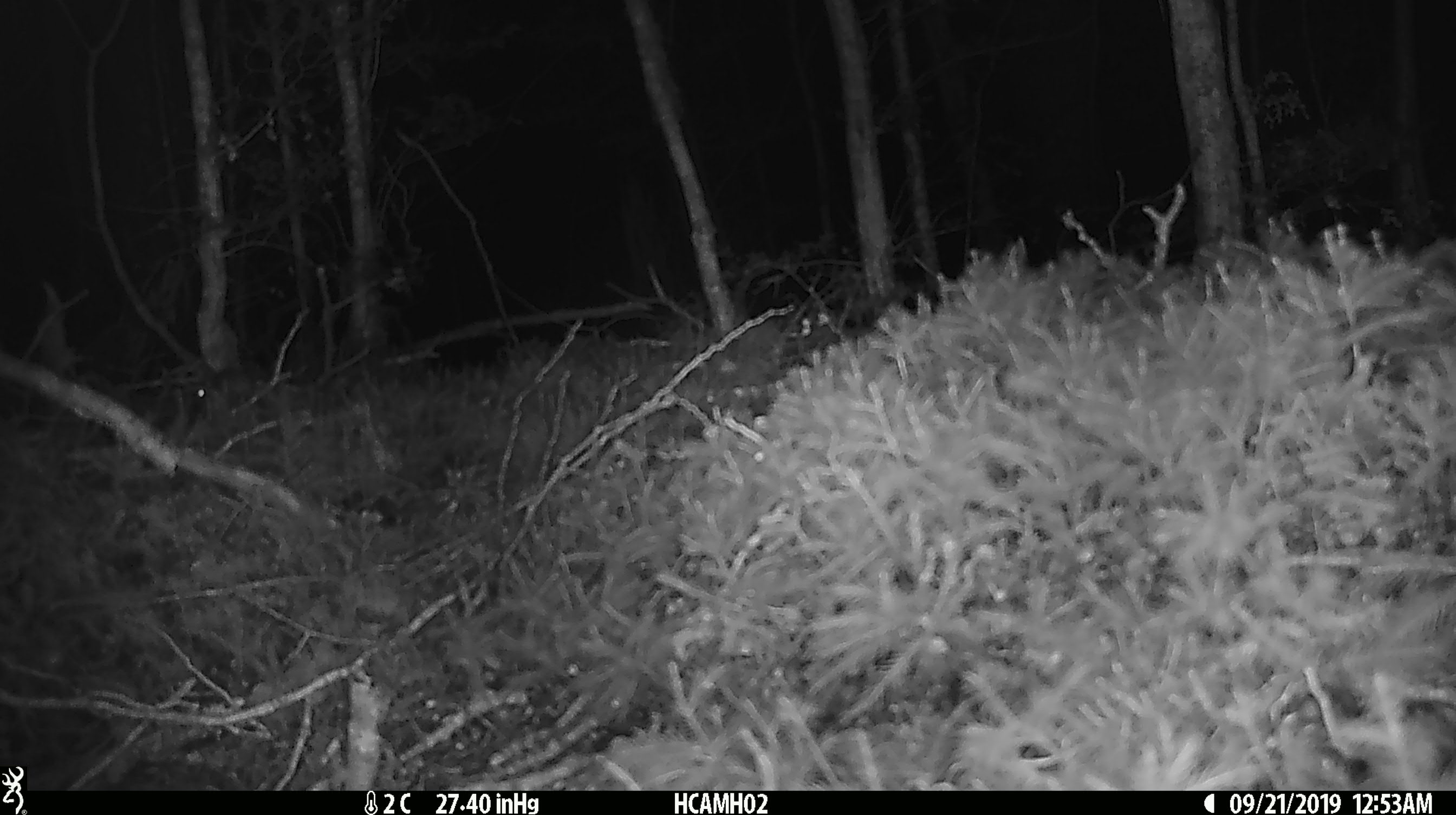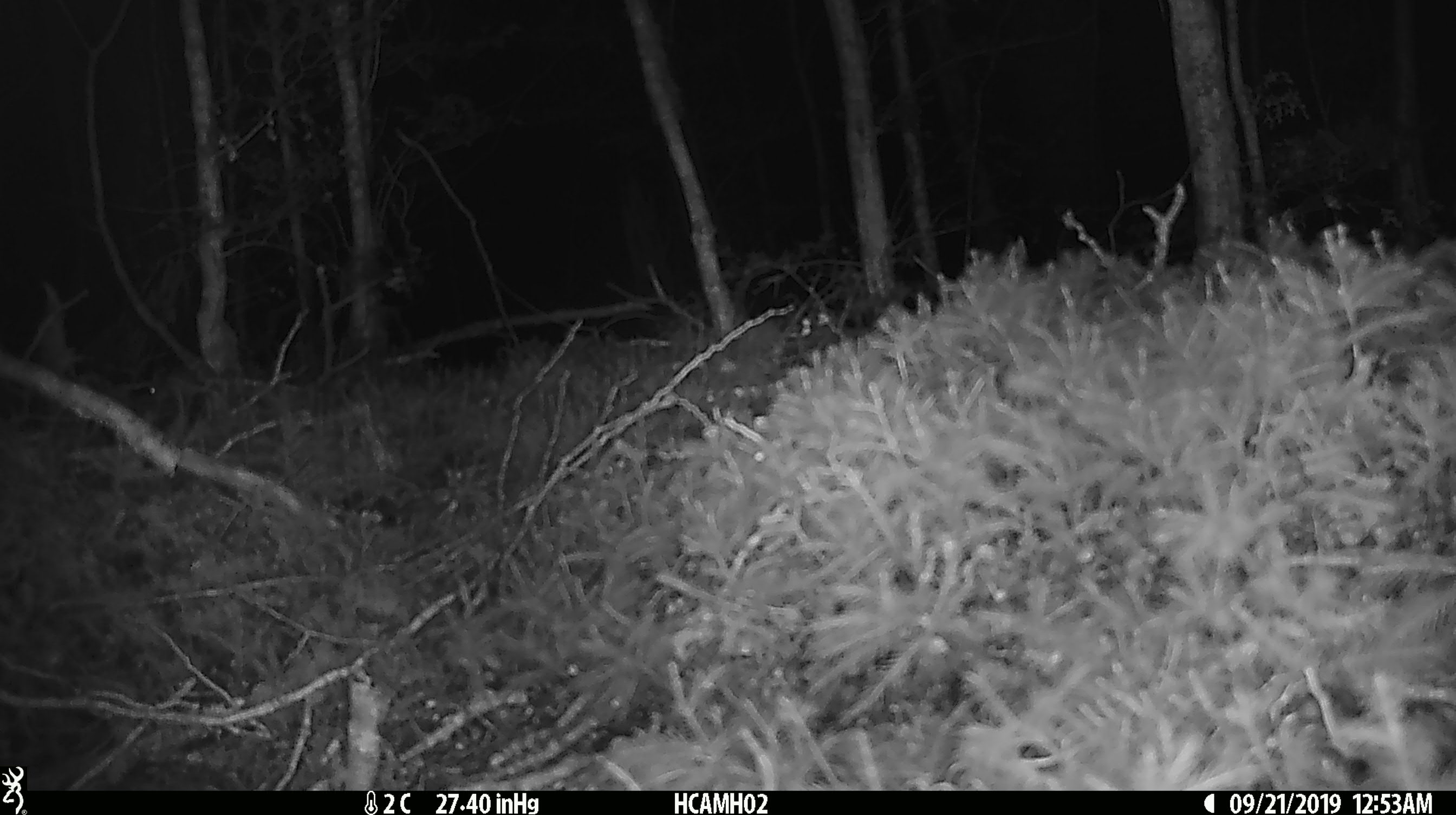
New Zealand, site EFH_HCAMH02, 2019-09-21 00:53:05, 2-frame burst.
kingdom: Animalia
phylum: Chordata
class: Mammalia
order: Rodentia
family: Muridae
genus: Mus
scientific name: Mus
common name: mouse